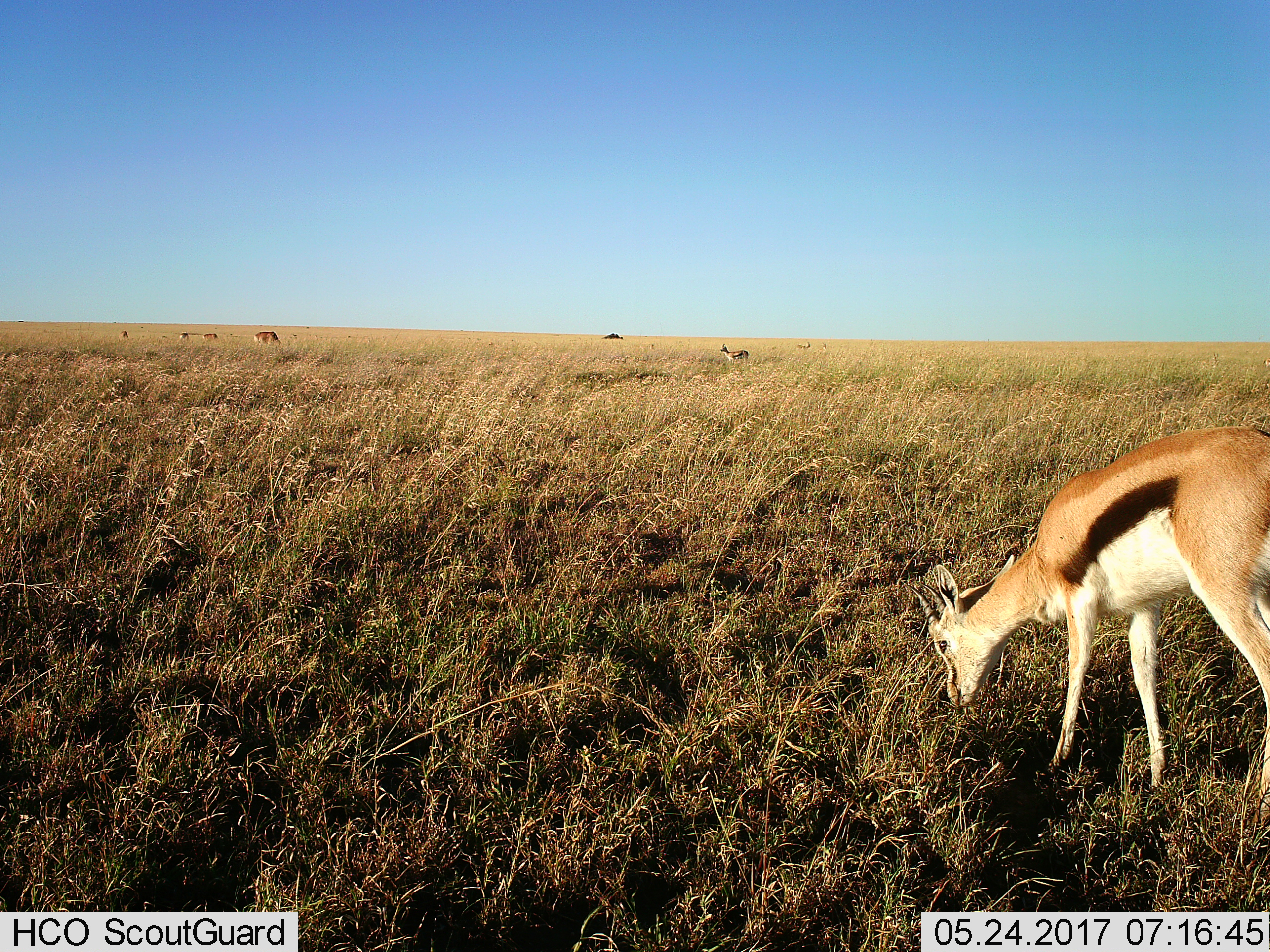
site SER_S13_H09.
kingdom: Animalia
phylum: Chordata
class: Mammalia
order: Artiodactyla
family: Bovidae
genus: Eudorcas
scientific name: Eudorcas thomsonii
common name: thomson's gazelle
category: gazellethomsons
Gazellethomsons (thomson's gazelle) (Eudorcas thomsonii), count 8. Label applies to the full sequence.